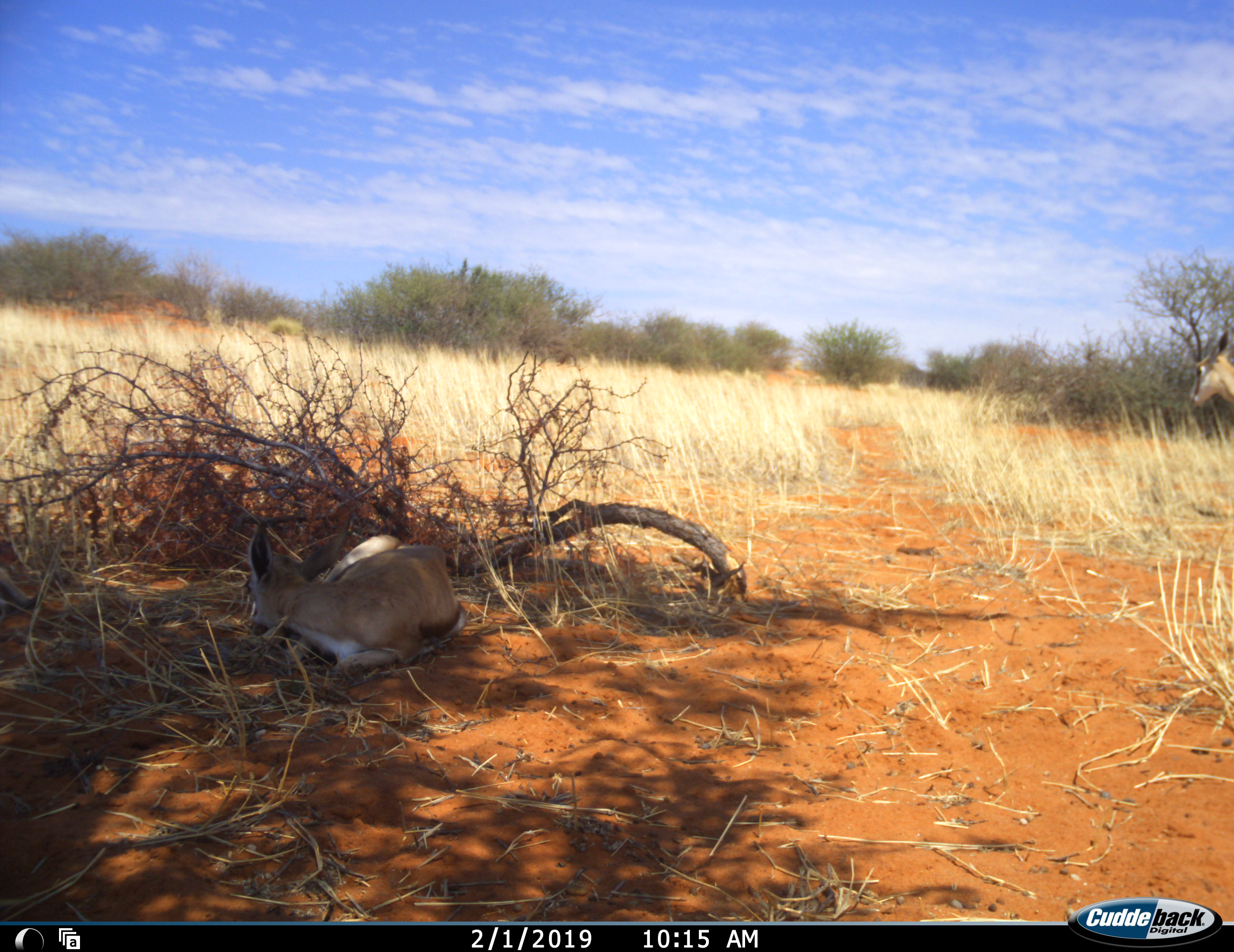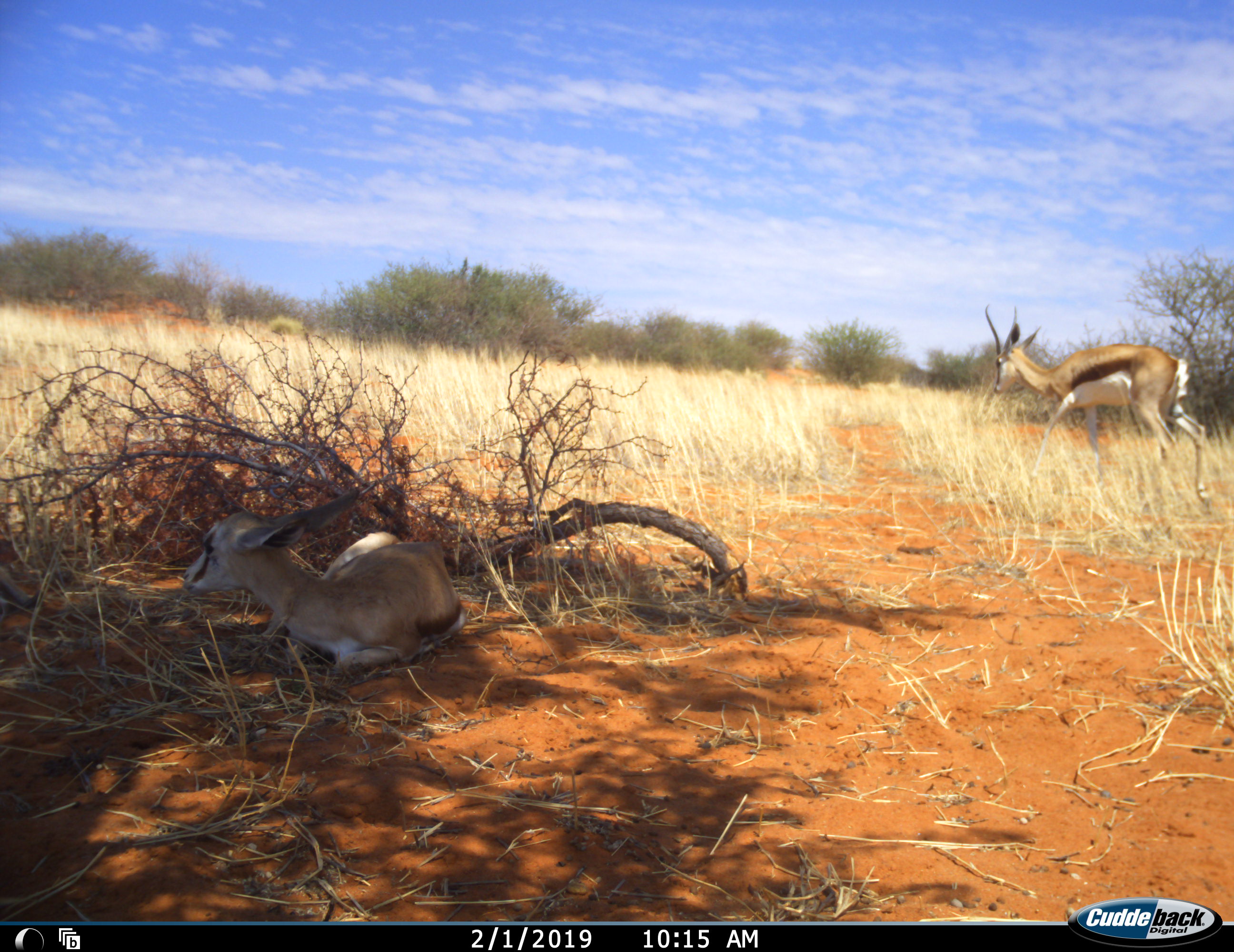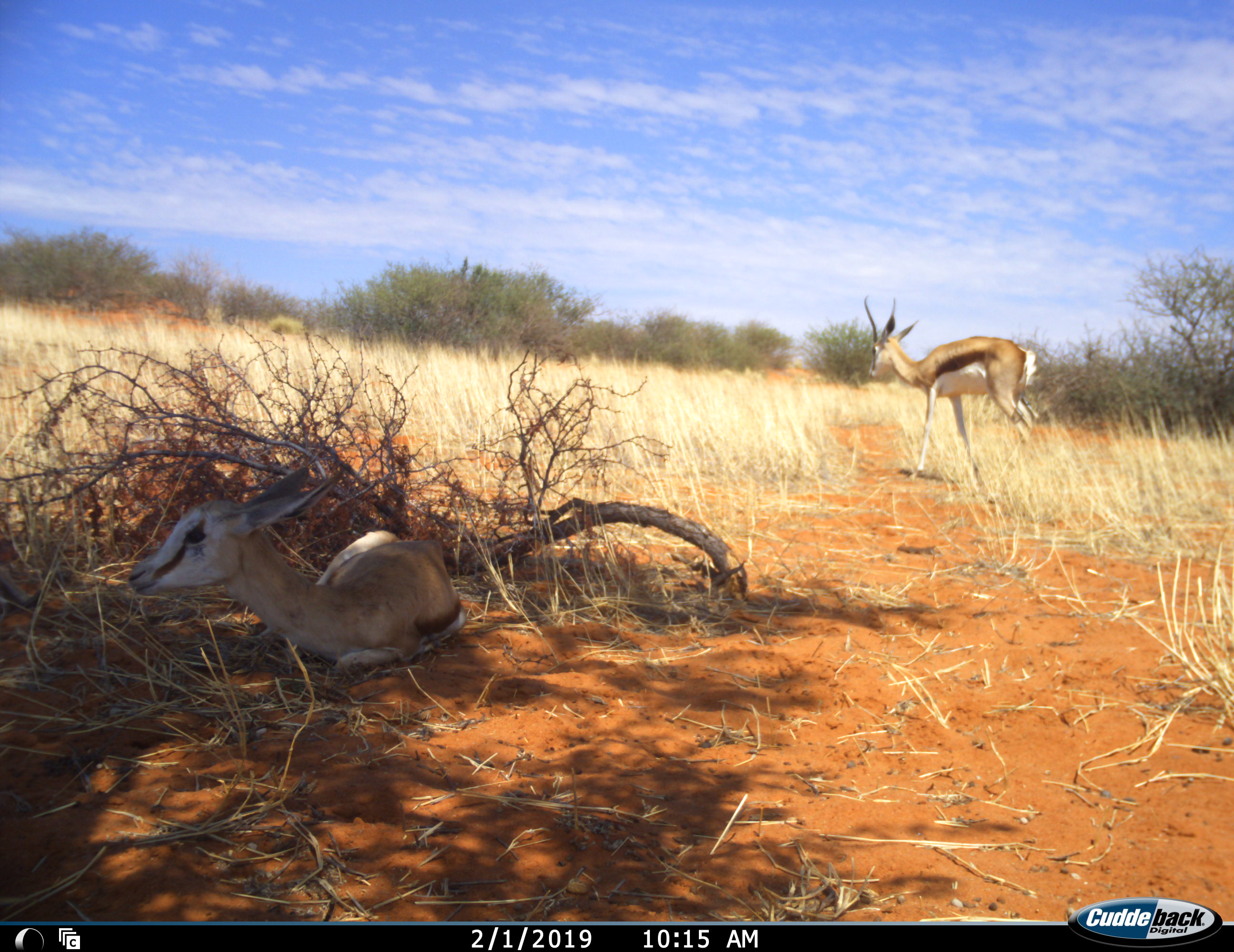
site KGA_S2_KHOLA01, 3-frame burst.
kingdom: Animalia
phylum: Chordata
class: Mammalia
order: Artiodactyla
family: Bovidae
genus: Antidorcas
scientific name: Antidorcas marsupialis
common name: springbok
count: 2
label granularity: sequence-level